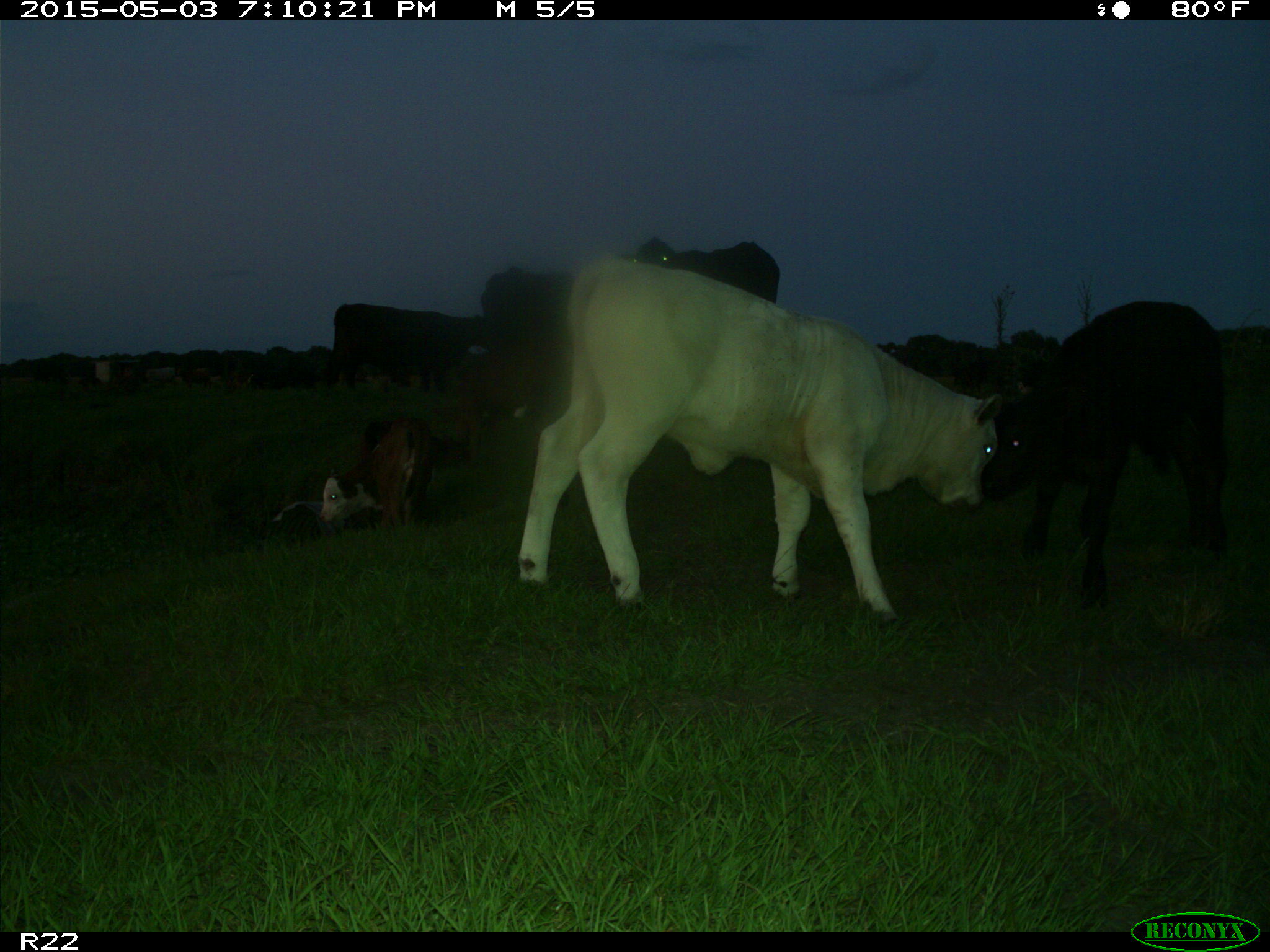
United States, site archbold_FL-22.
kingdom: Animalia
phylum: Chordata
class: Mammalia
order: Artiodactyla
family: Bovidae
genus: Bos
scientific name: Bos taurus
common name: domestic cow